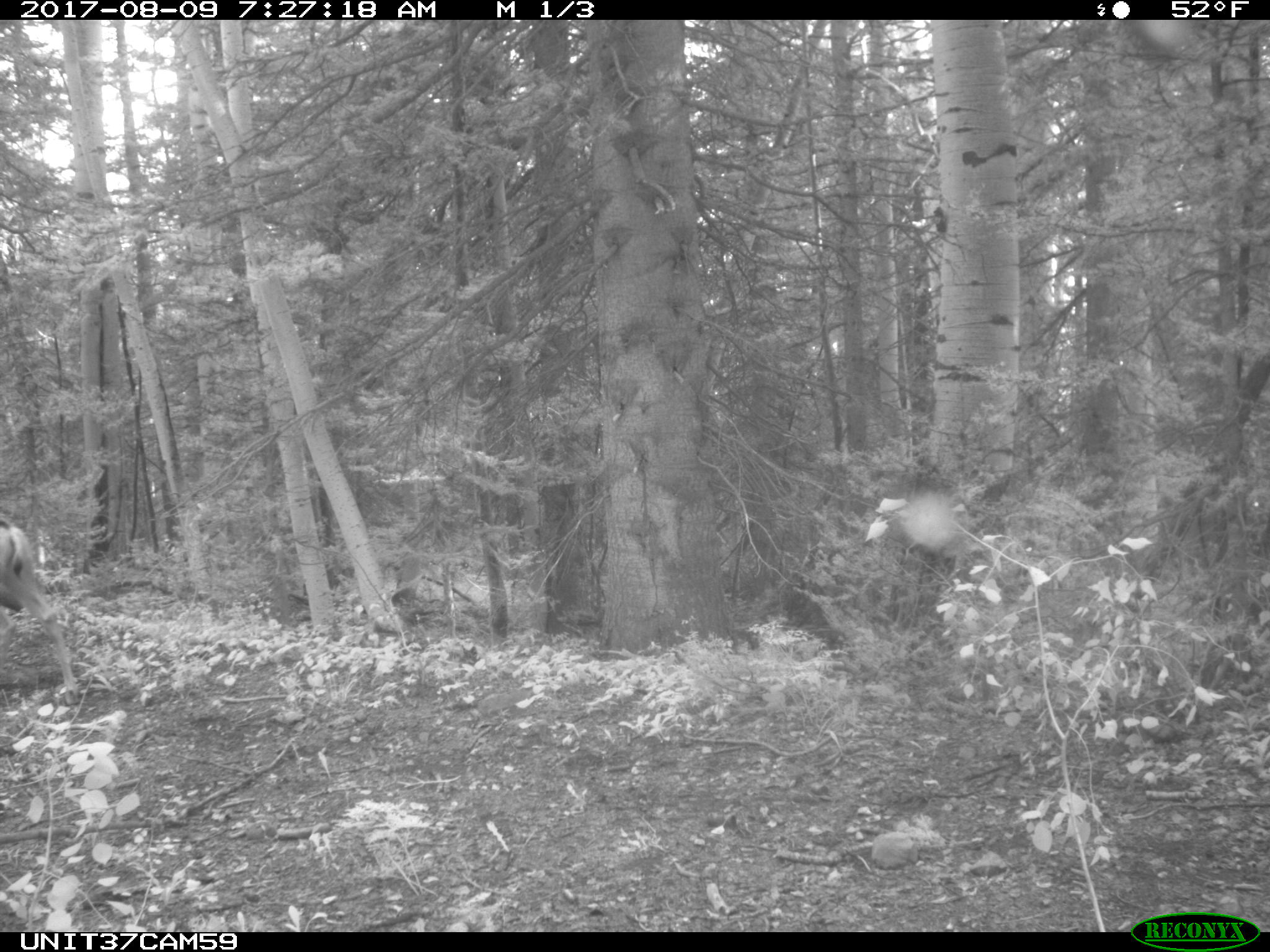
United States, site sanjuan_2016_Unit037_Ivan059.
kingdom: Animalia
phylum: Chordata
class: Mammalia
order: Artiodactyla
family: Cervidae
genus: Odocoileus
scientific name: Odocoileus hemionus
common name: mule deer